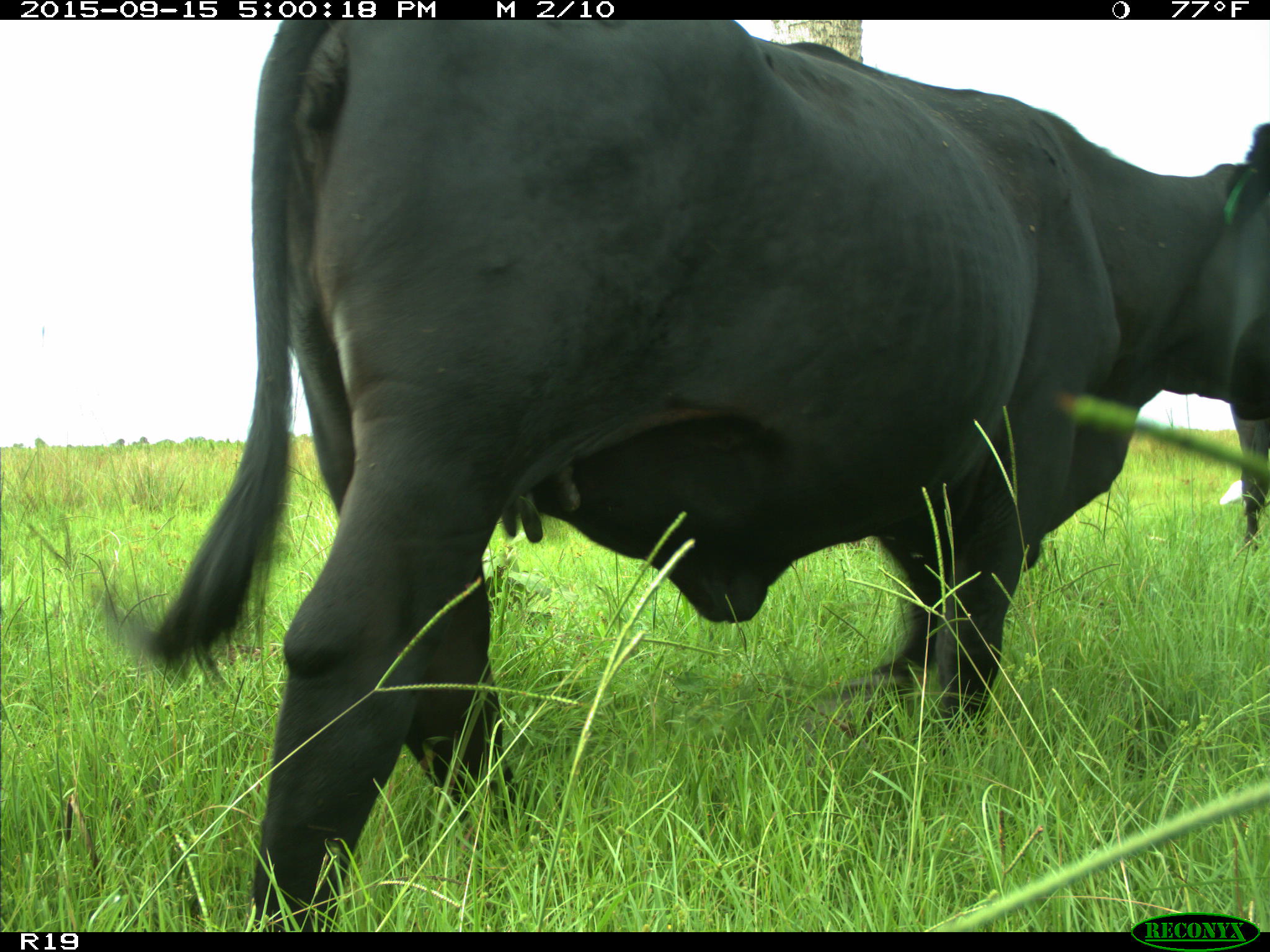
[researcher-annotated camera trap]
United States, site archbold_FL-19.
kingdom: Animalia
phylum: Chordata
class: Mammalia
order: Artiodactyla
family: Bovidae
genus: Bos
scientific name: Bos taurus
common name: domestic cow